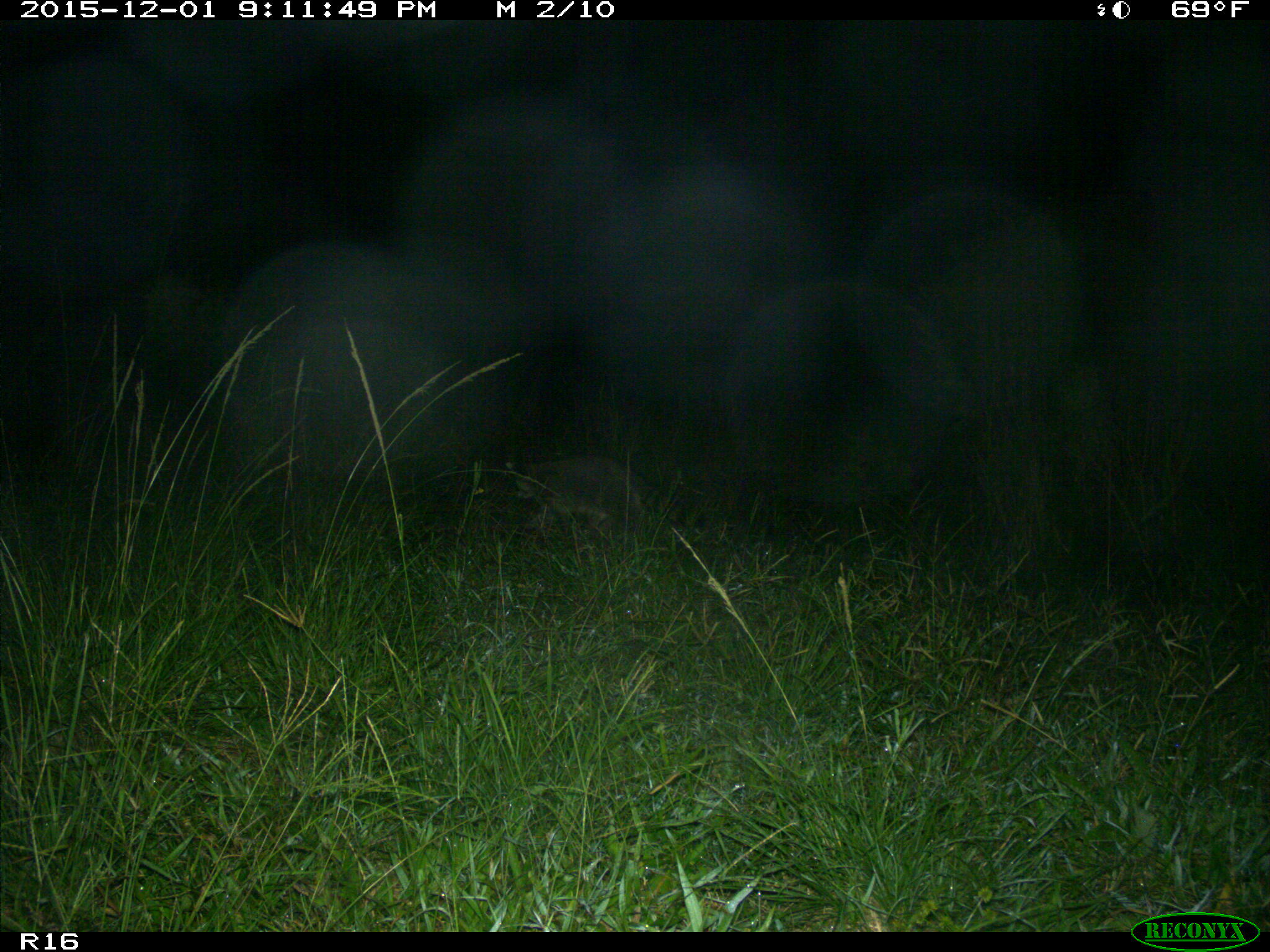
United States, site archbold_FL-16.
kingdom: Animalia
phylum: Chordata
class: Mammalia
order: Carnivora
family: Procyonidae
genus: Procyon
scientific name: Procyon lotor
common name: common raccoon